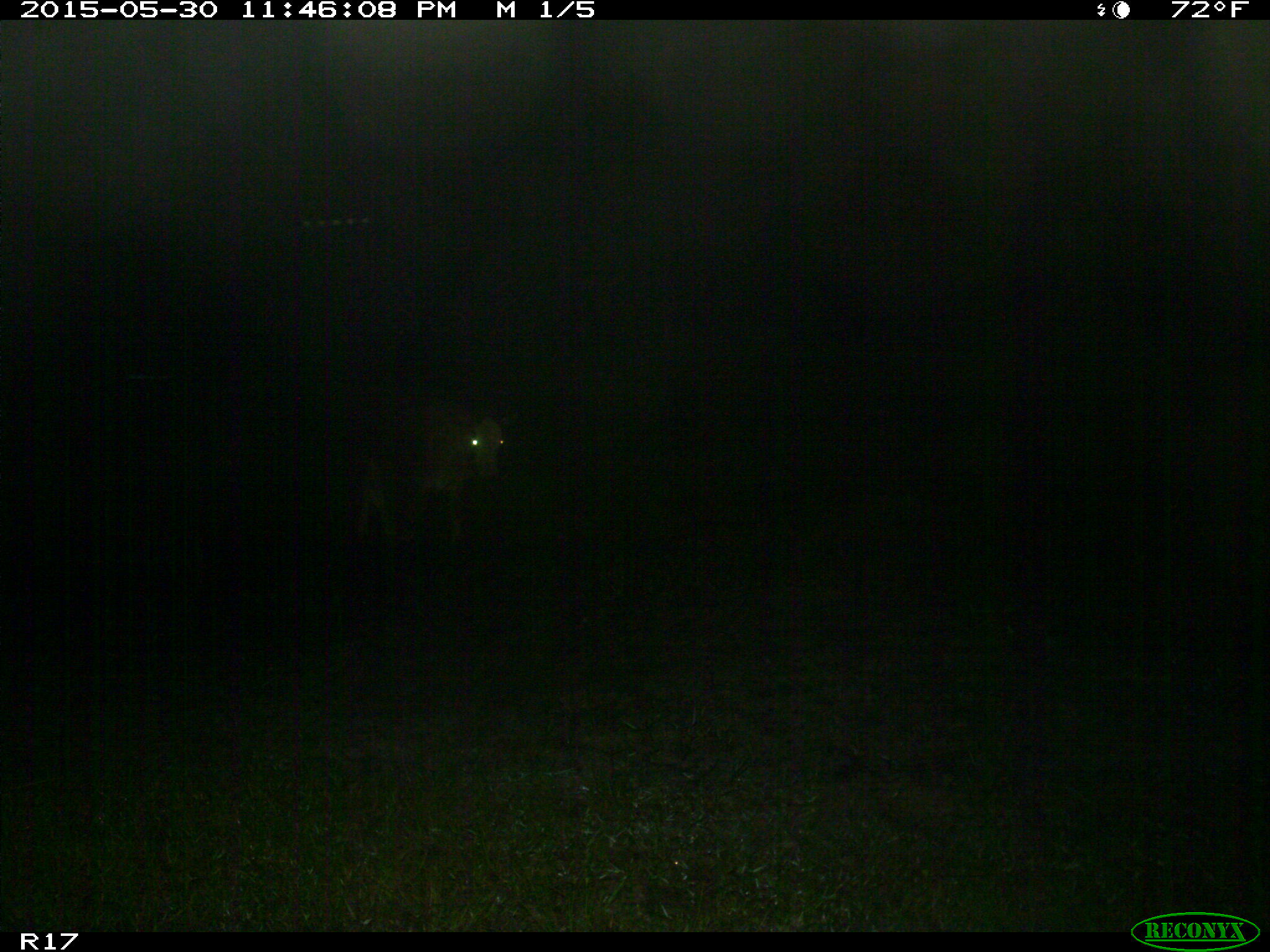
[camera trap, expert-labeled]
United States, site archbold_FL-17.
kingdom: Animalia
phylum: Chordata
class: Mammalia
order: Artiodactyla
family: Bovidae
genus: Bos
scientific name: Bos taurus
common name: domestic cow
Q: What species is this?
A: Bos taurus (domestic cow).